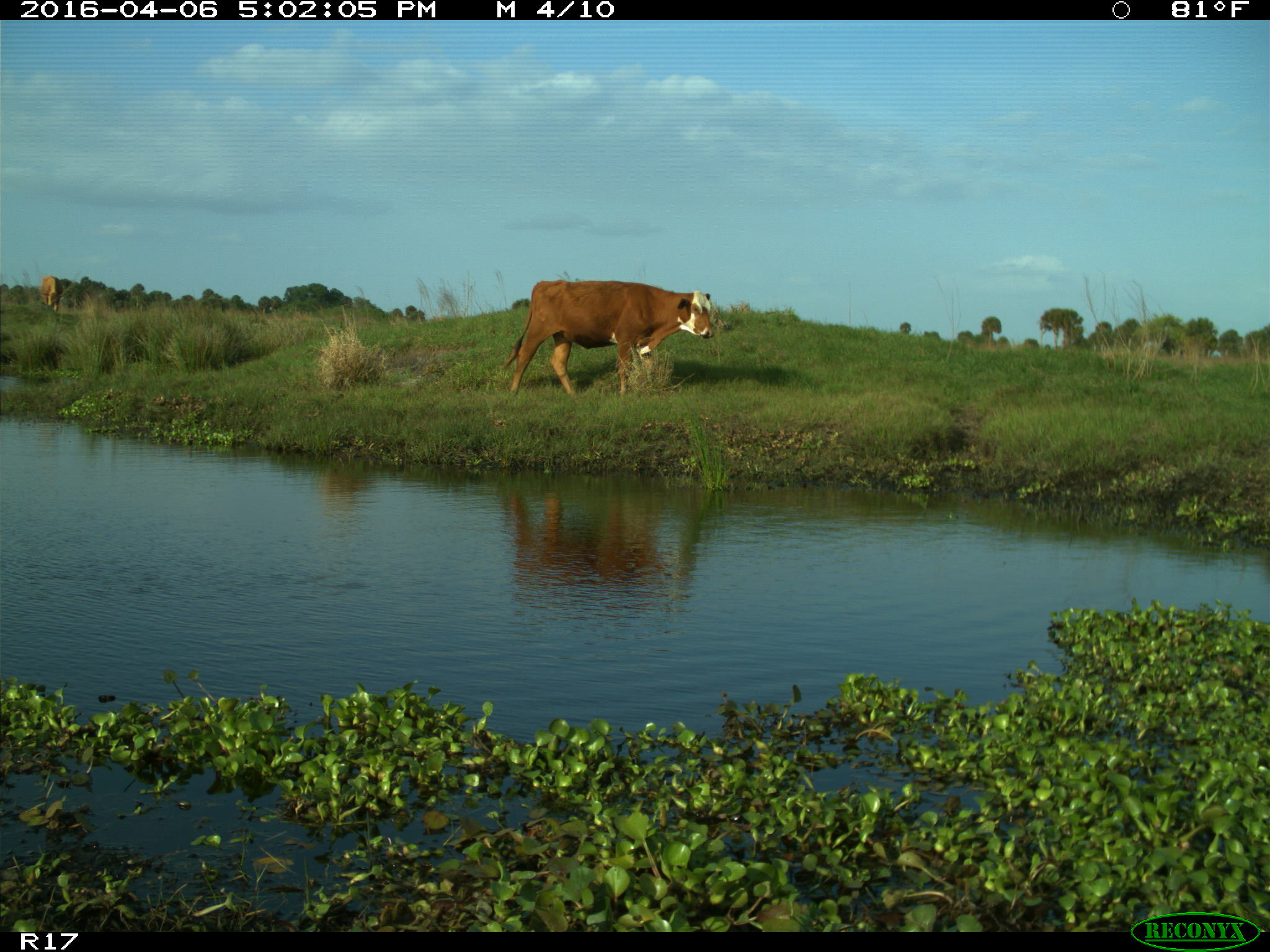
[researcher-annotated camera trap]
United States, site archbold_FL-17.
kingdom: Animalia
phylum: Chordata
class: Mammalia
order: Artiodactyla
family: Bovidae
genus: Bos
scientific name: Bos taurus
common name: domestic cow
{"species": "Bos taurus (domestic cow)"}